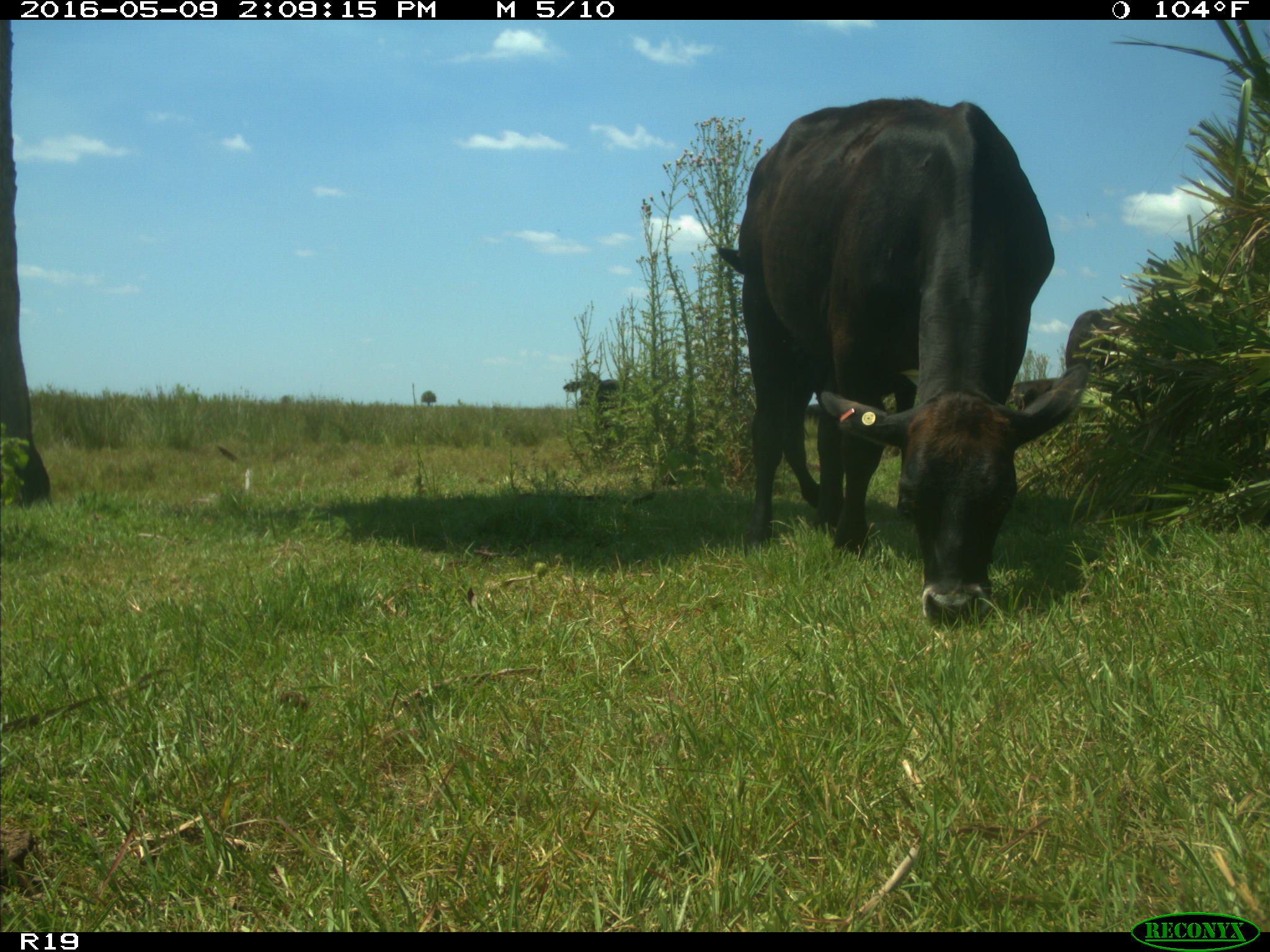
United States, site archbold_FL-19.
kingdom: Animalia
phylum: Chordata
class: Mammalia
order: Artiodactyla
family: Bovidae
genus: Bos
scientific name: Bos taurus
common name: domestic cow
Bos taurus (domestic cow).